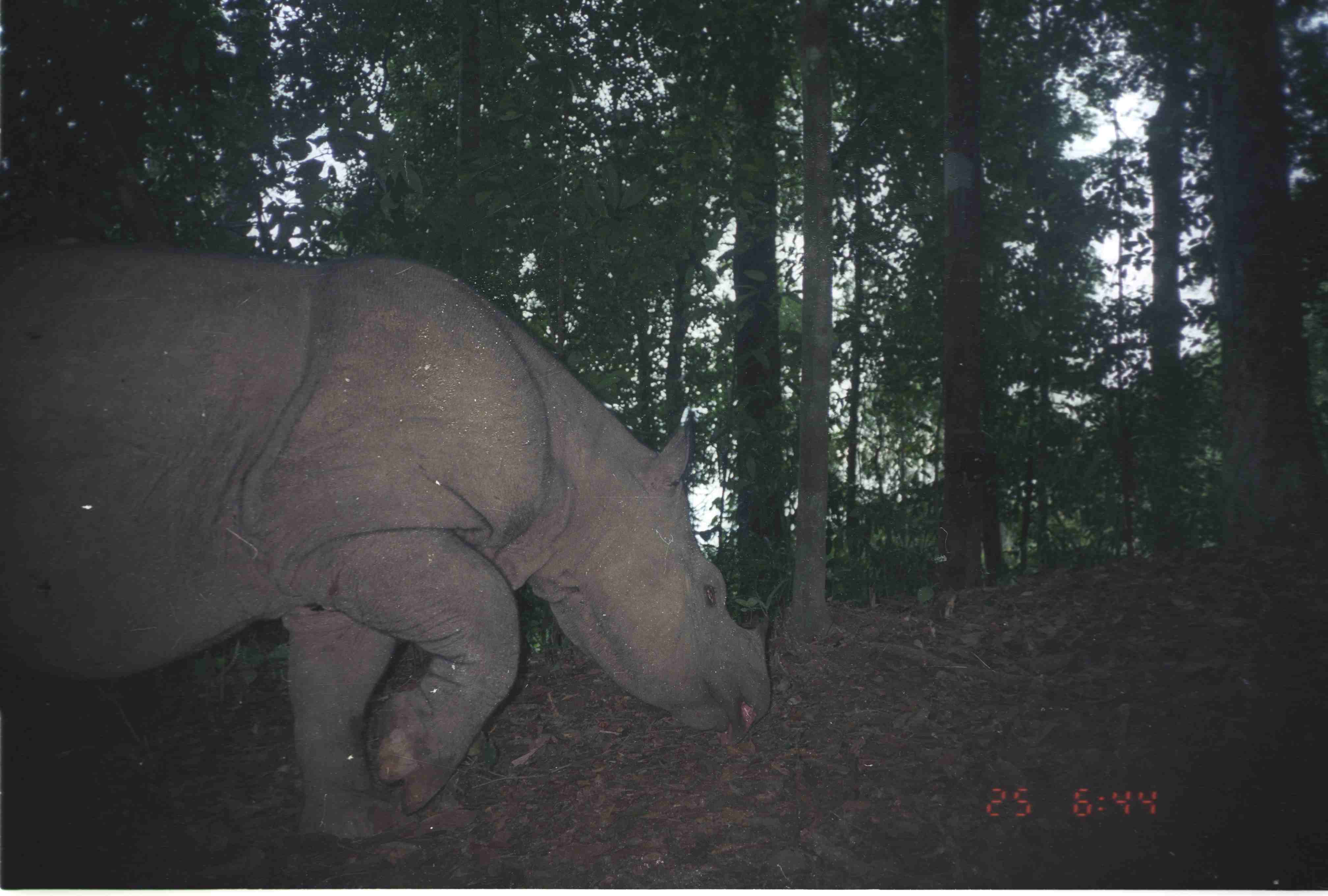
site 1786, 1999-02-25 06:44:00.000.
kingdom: Animalia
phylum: Chordata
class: Mammalia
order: Perissodactyla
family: Rhinocerotidae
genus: Dicerorhinus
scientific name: Dicerorhinus sumatrensis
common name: sumatran rhinoceros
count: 1